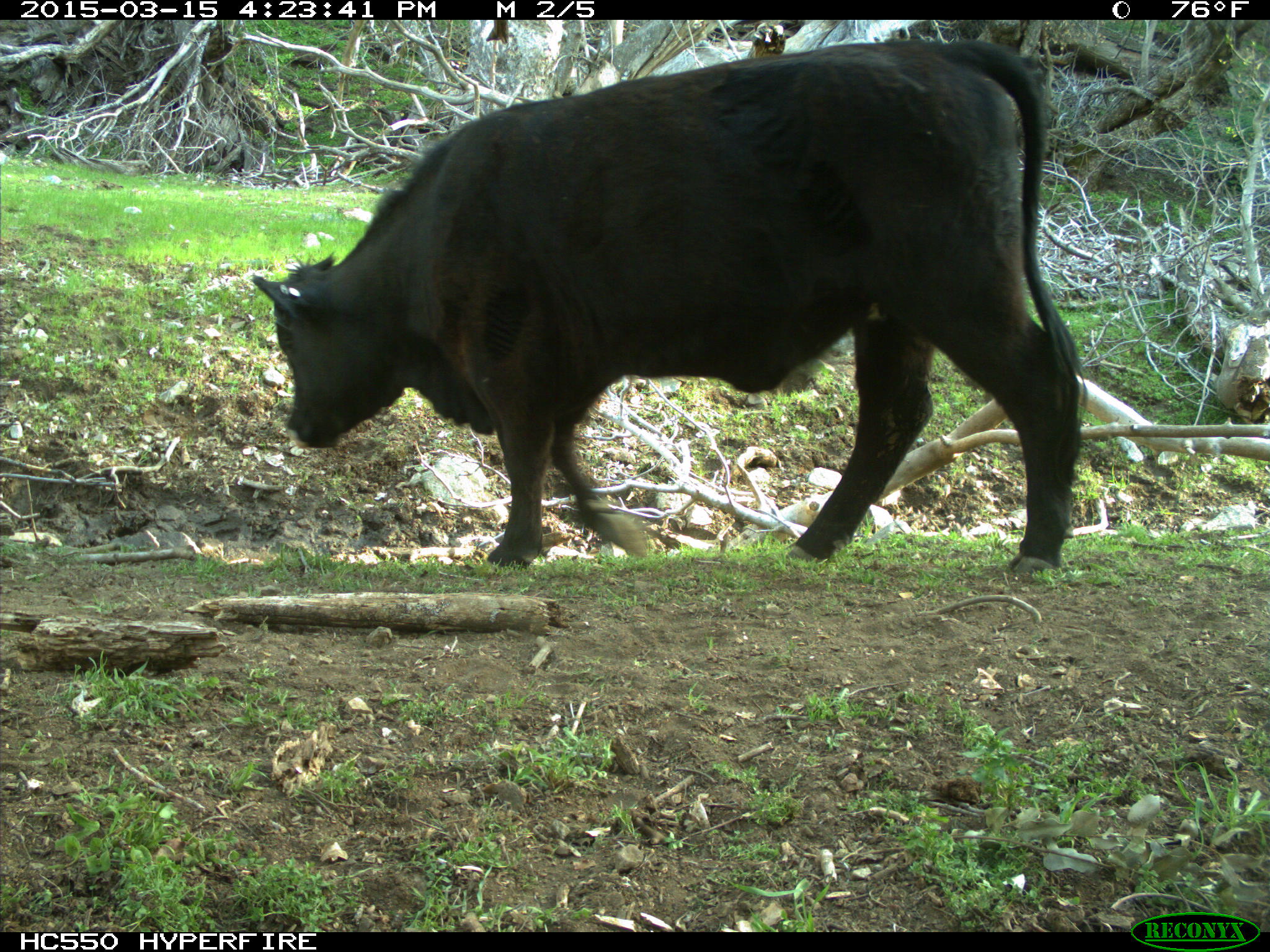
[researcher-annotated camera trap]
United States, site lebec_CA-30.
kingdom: Animalia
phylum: Chordata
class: Mammalia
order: Artiodactyla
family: Bovidae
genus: Bos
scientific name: Bos taurus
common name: domestic cow